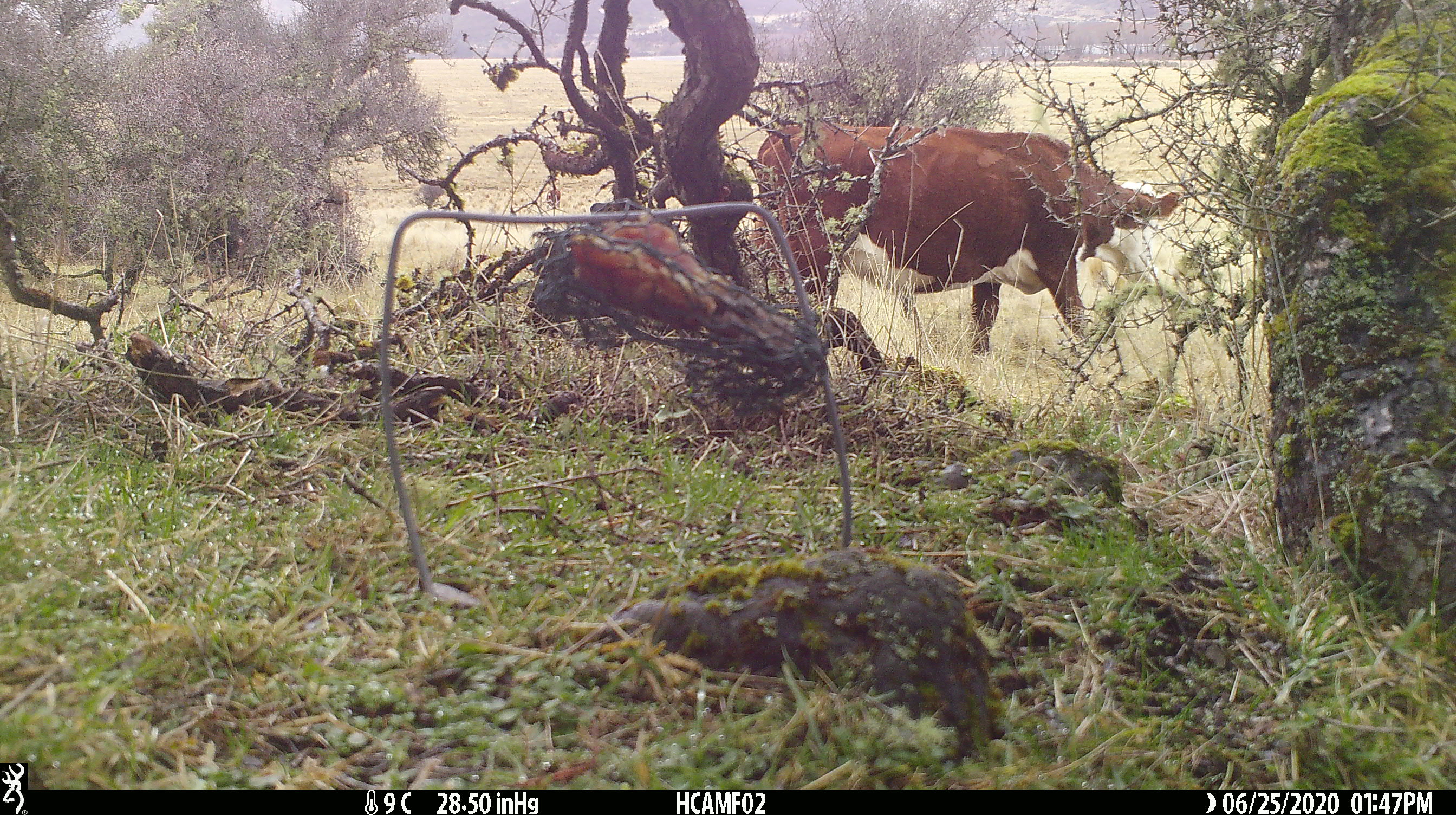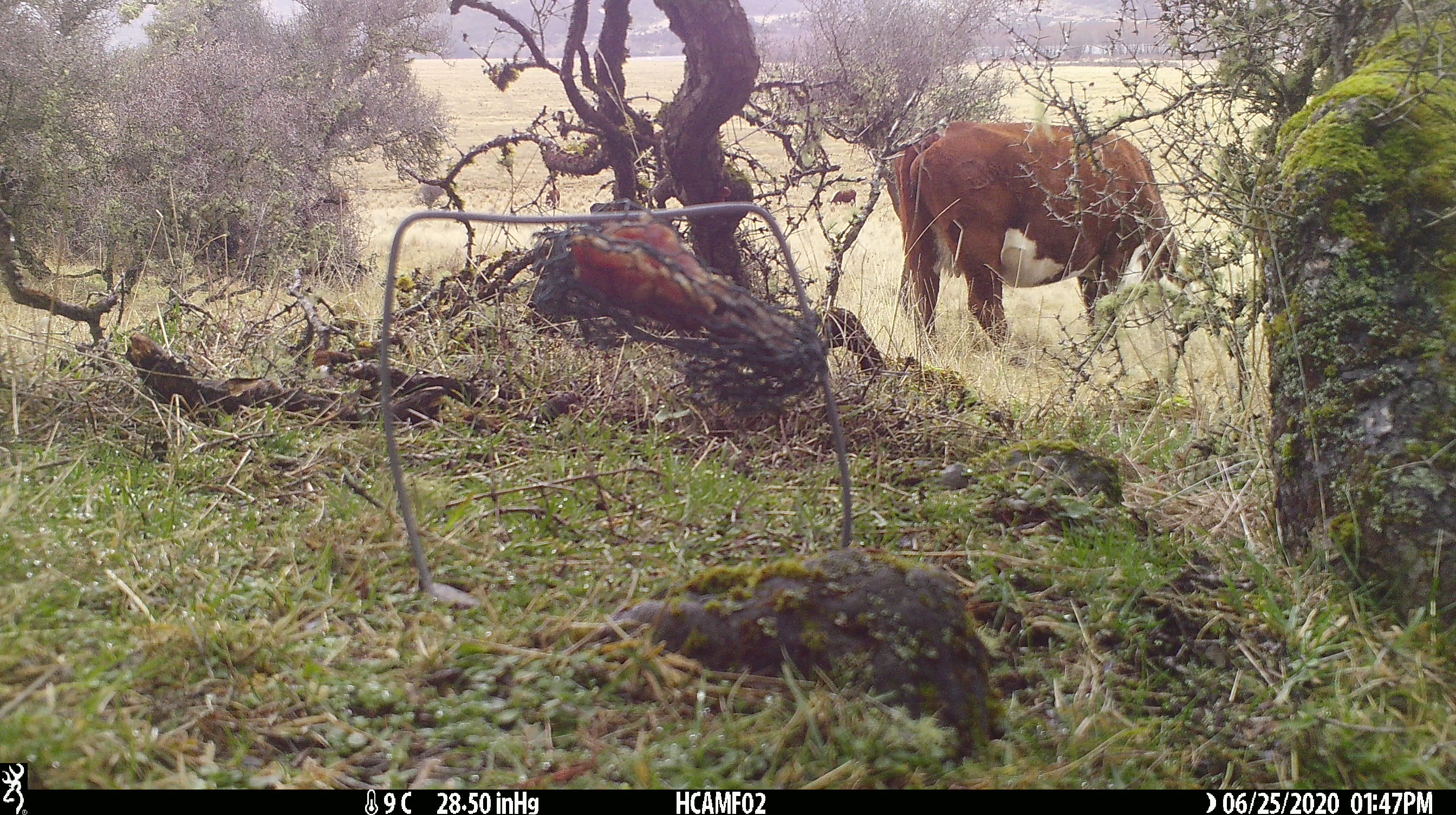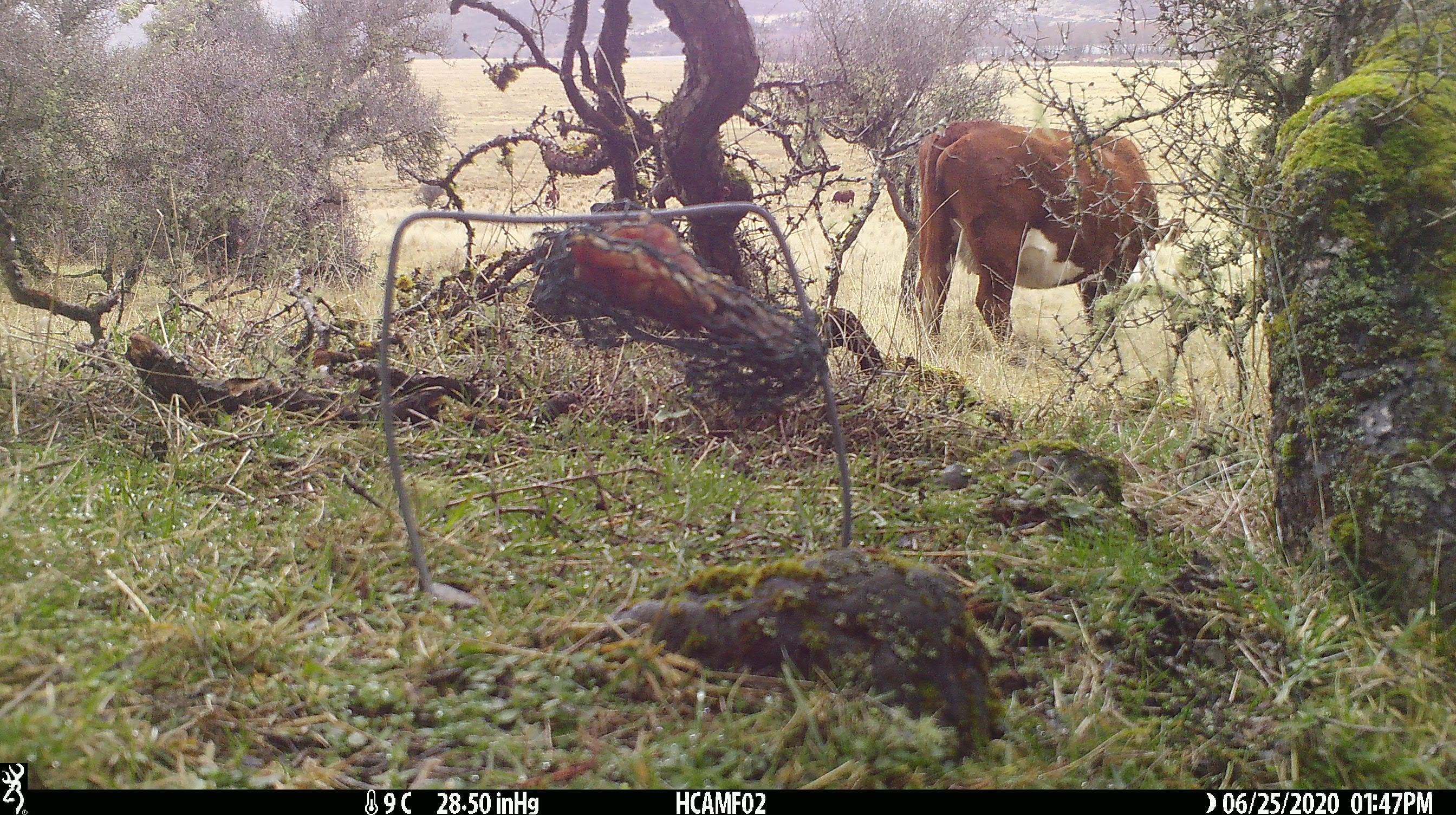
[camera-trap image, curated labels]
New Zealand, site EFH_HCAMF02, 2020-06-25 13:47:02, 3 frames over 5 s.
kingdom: Animalia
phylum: Chordata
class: Mammalia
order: Artiodactyla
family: Bovidae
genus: Bos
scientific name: Bos taurus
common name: domestic cow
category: cow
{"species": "cow (domestic cow) (Bos taurus)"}